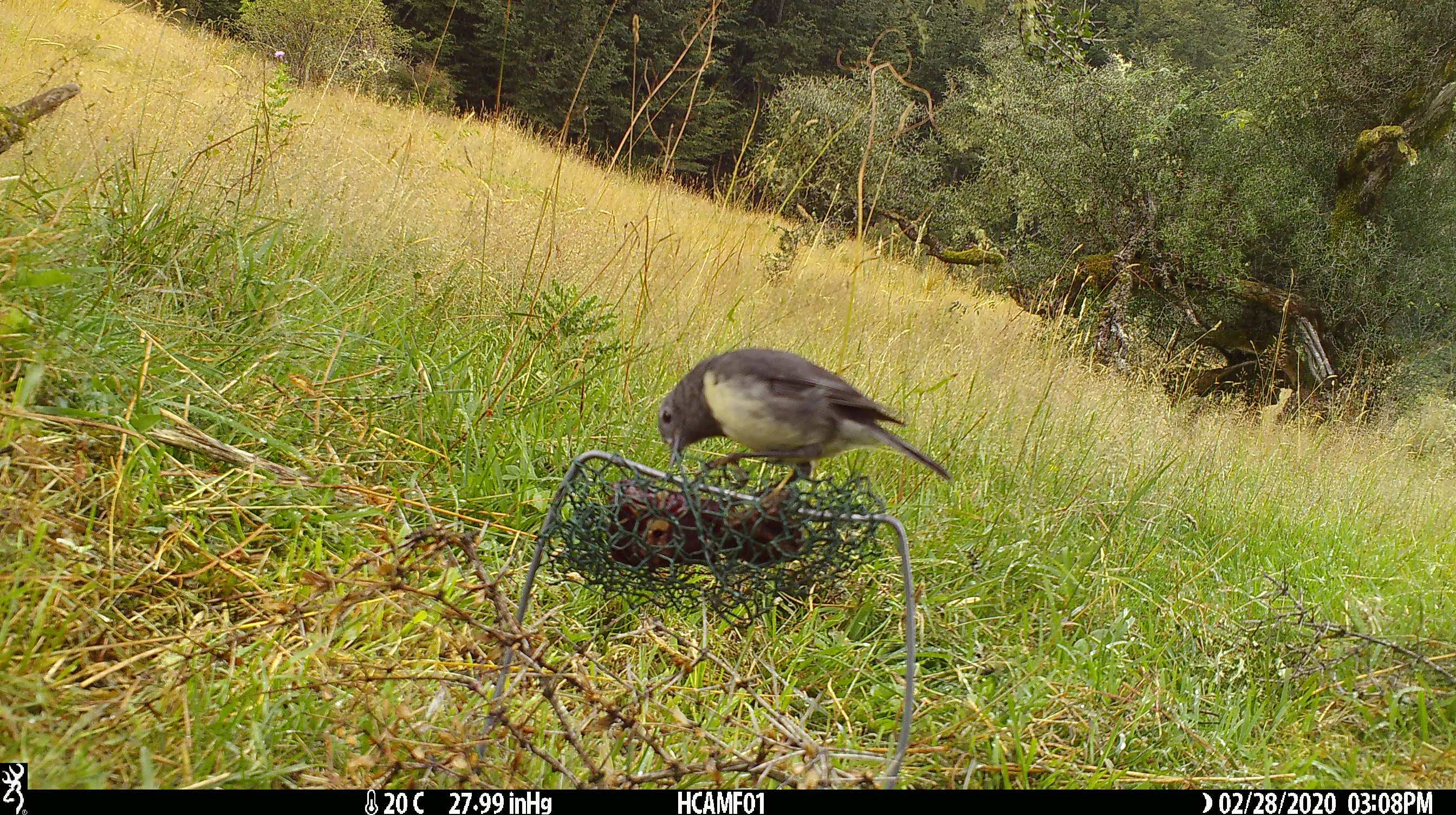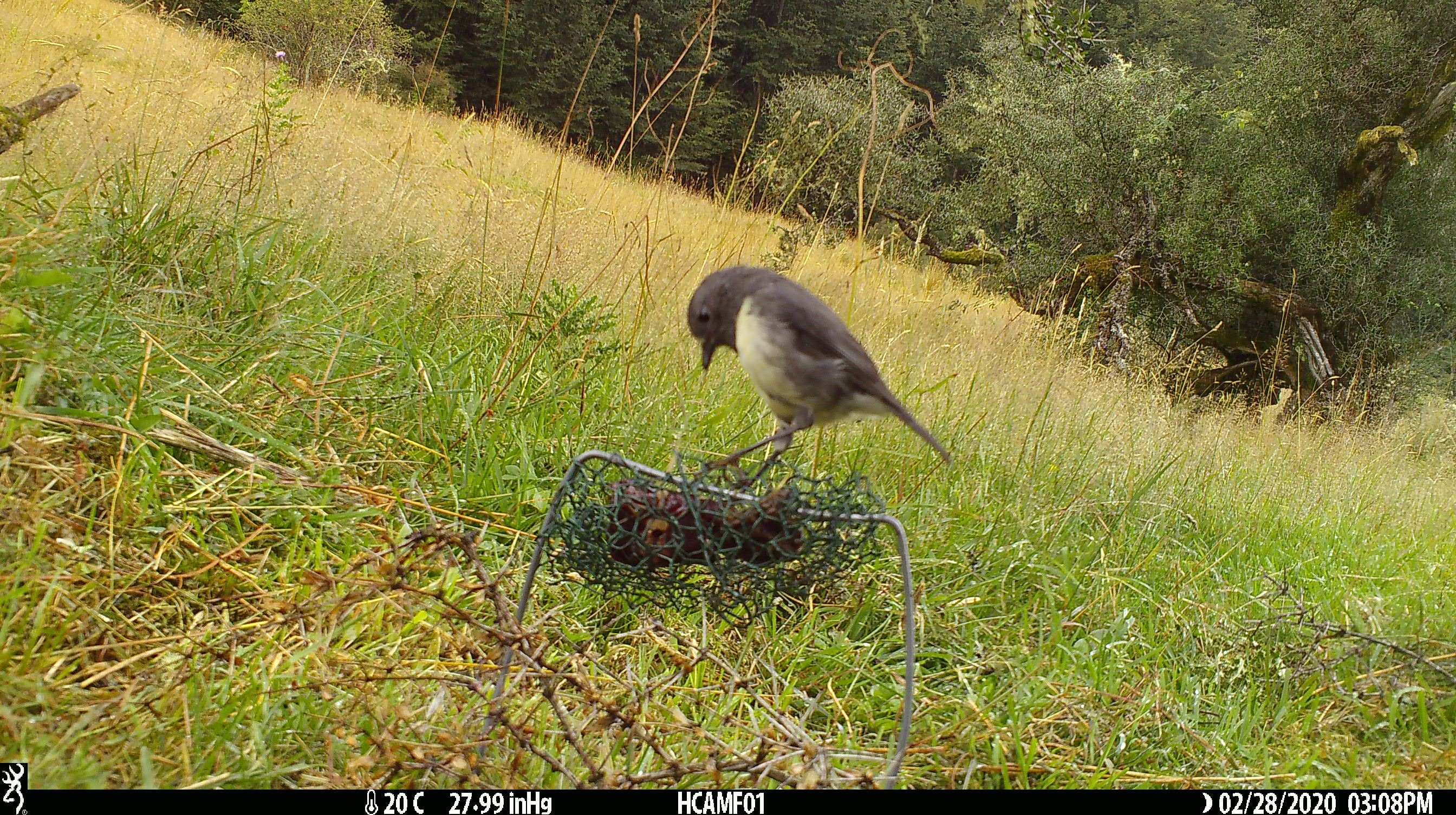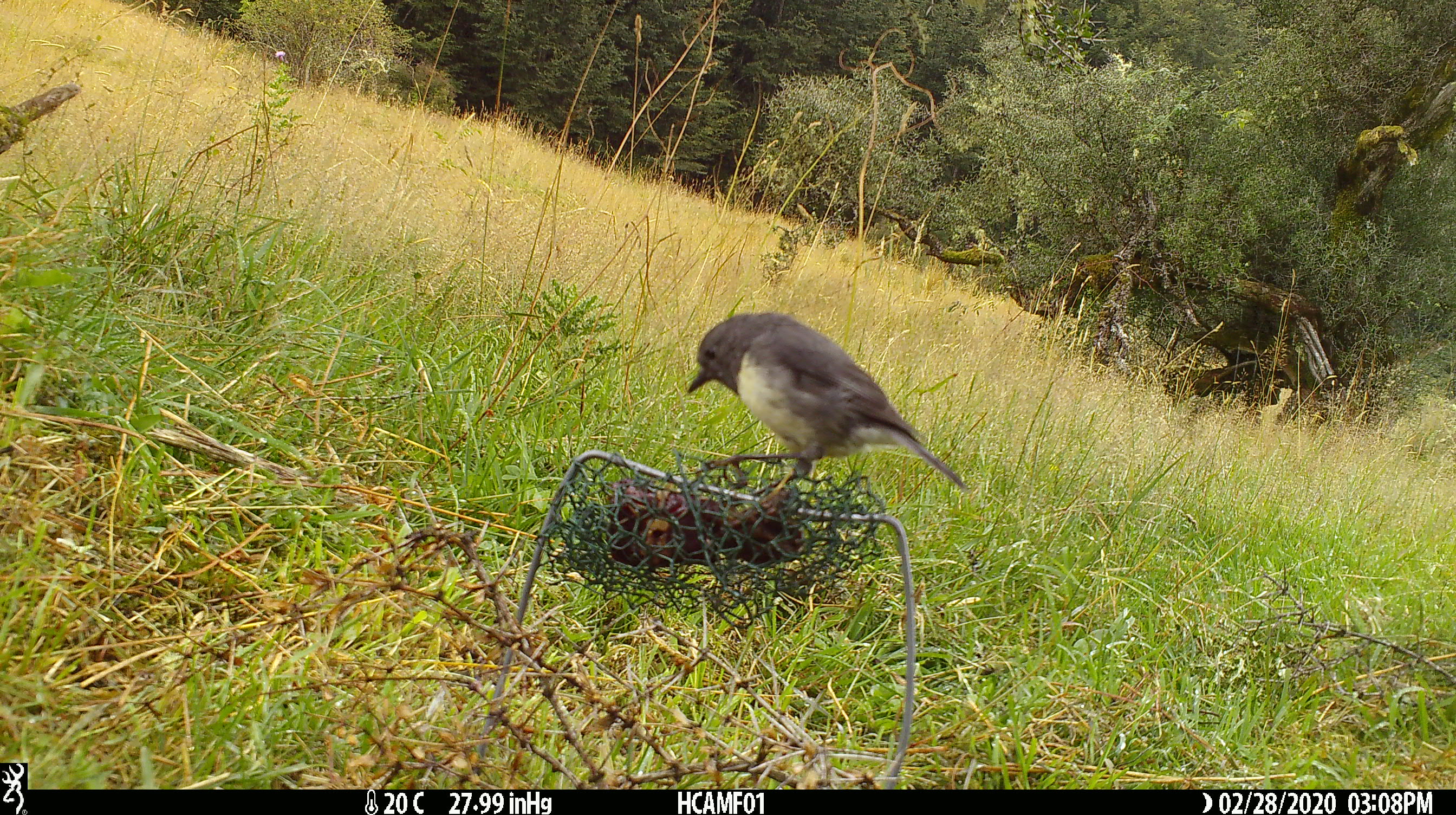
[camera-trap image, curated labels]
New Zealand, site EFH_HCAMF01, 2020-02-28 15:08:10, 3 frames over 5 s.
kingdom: Animalia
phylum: Chordata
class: Aves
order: Passeriformes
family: Petroicidae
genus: Petroica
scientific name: Petroica australis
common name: new zealand robin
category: robin